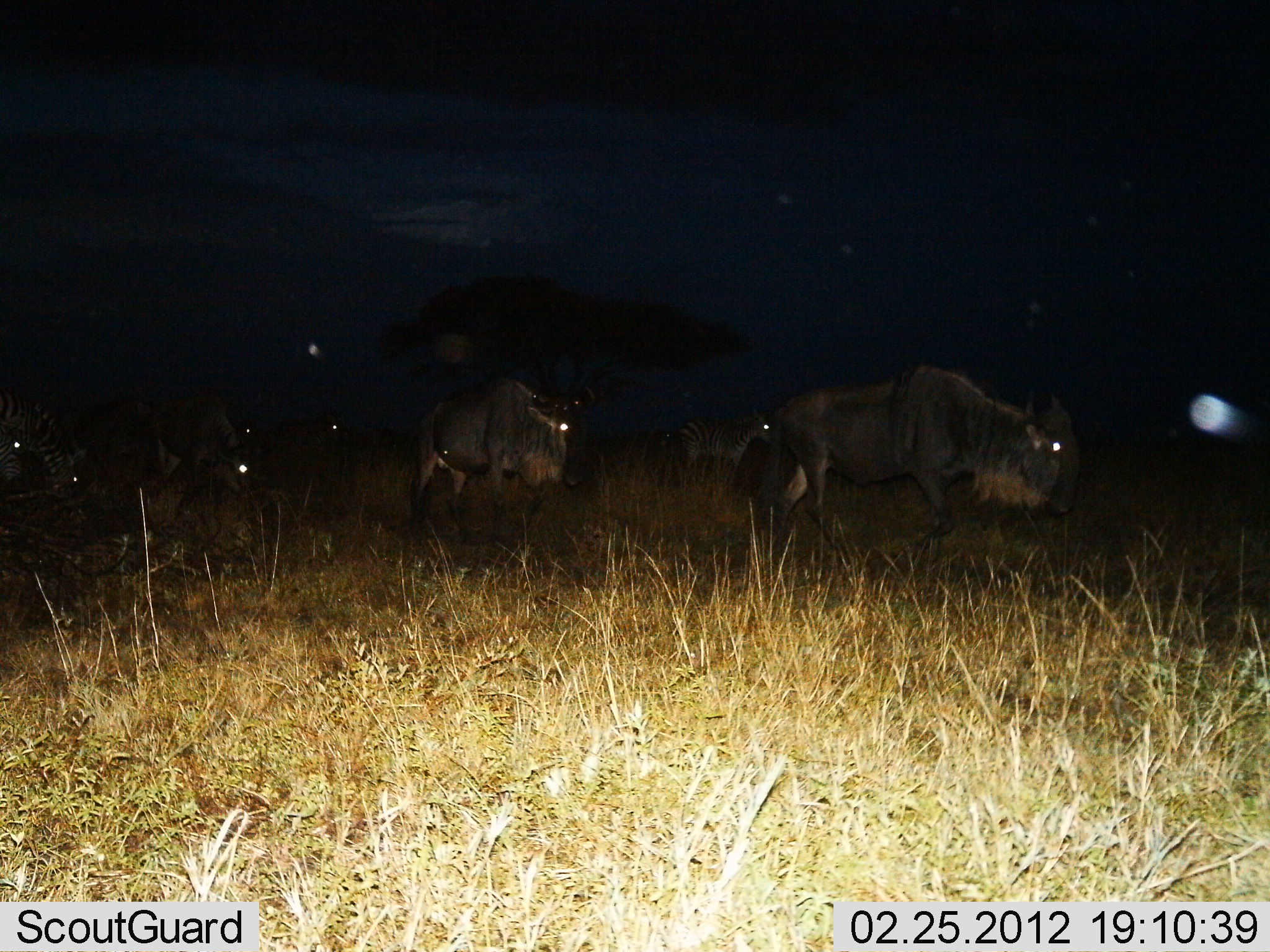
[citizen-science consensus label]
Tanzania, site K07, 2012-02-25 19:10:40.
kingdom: Animalia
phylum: Chordata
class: Mammalia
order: Artiodactyla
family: Bovidae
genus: Connochaetes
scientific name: Connochaetes taurinus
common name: blue wildebeest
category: wildebeest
Wildebeest (blue wildebeest) (Connochaetes taurinus), count 7. Behavior (volunteer vote fractions): standing 32%, resting 5%, moving 74%, interacting 0%. Young present (vote fraction): 0%. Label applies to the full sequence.